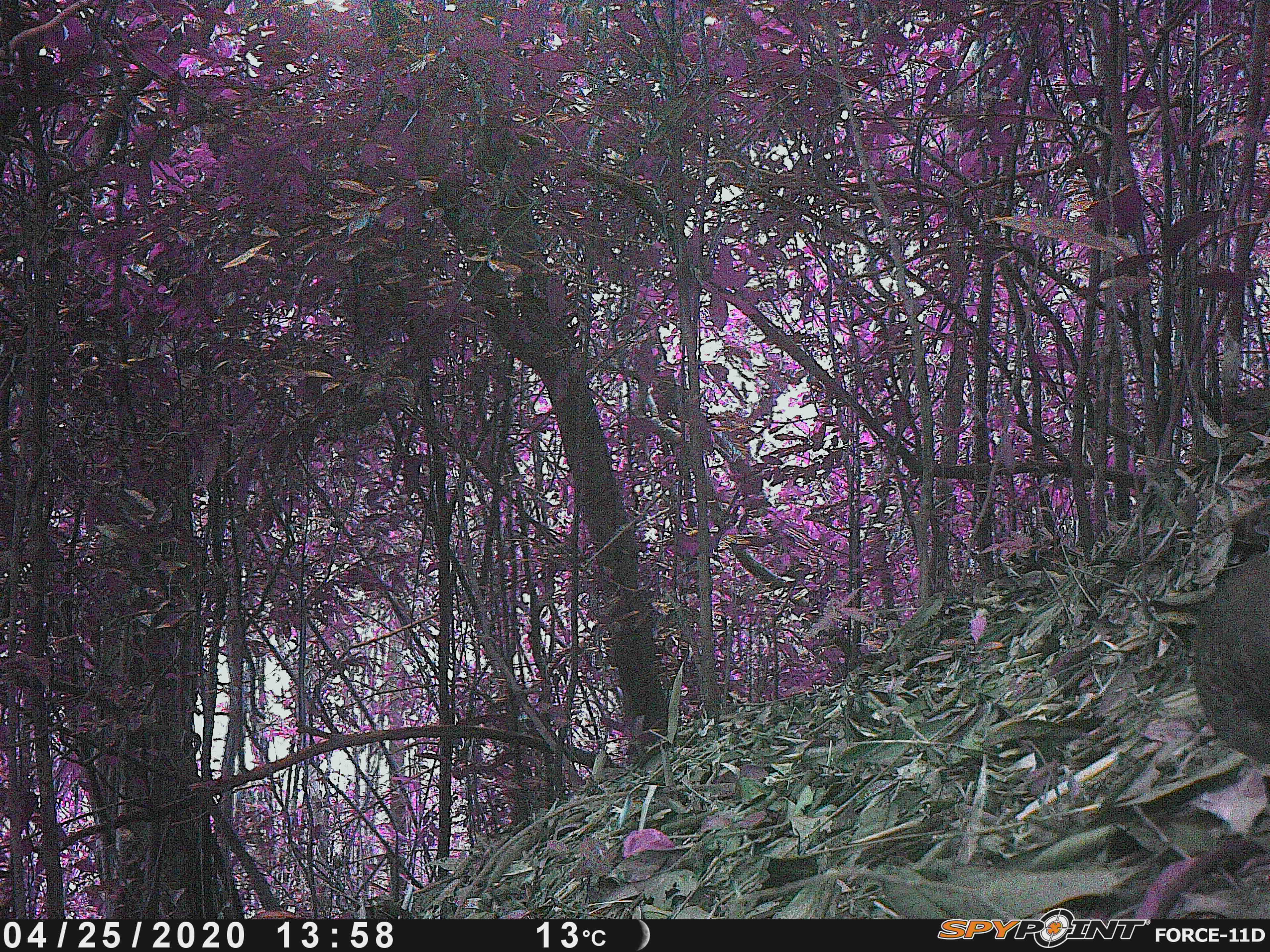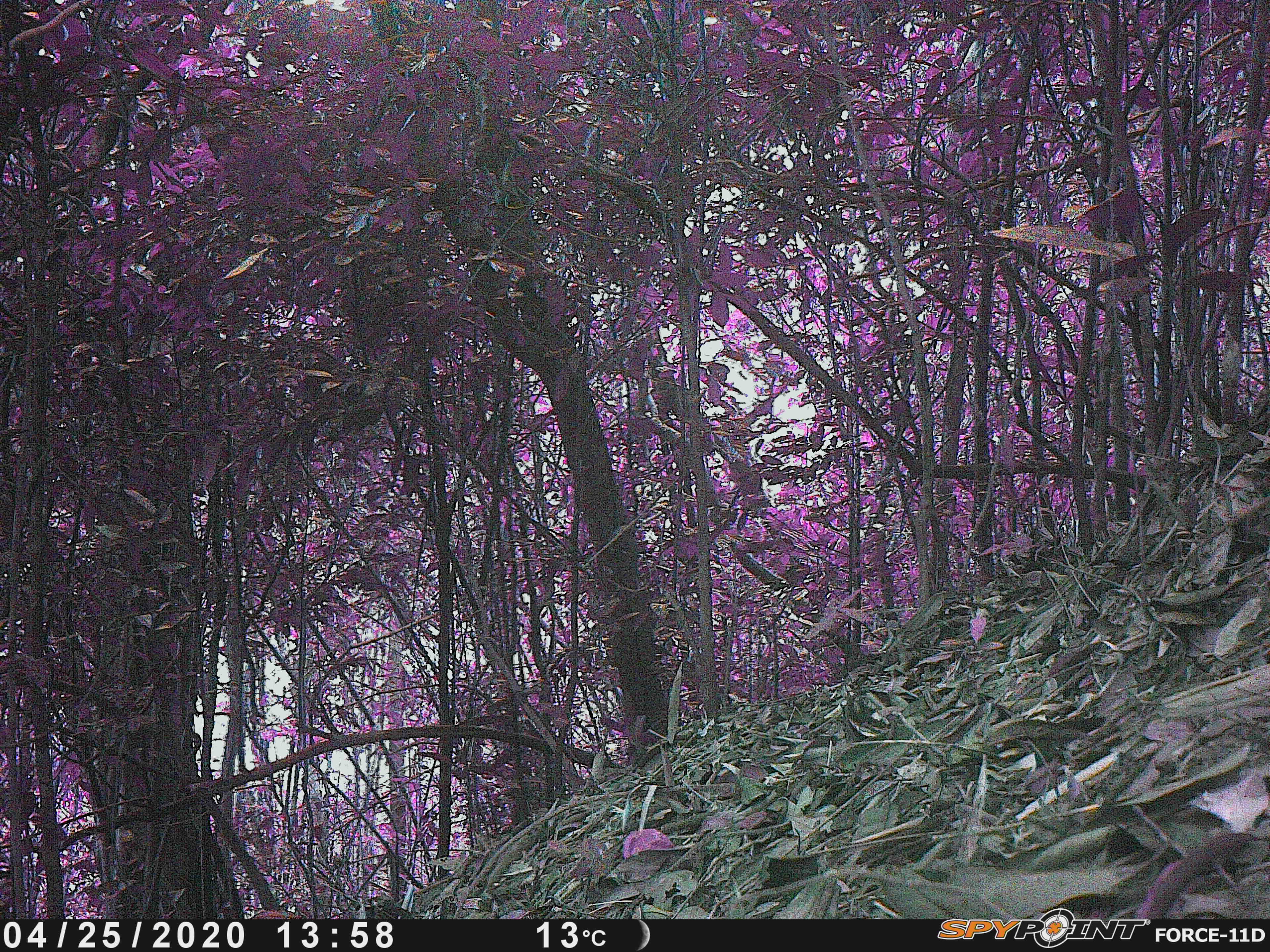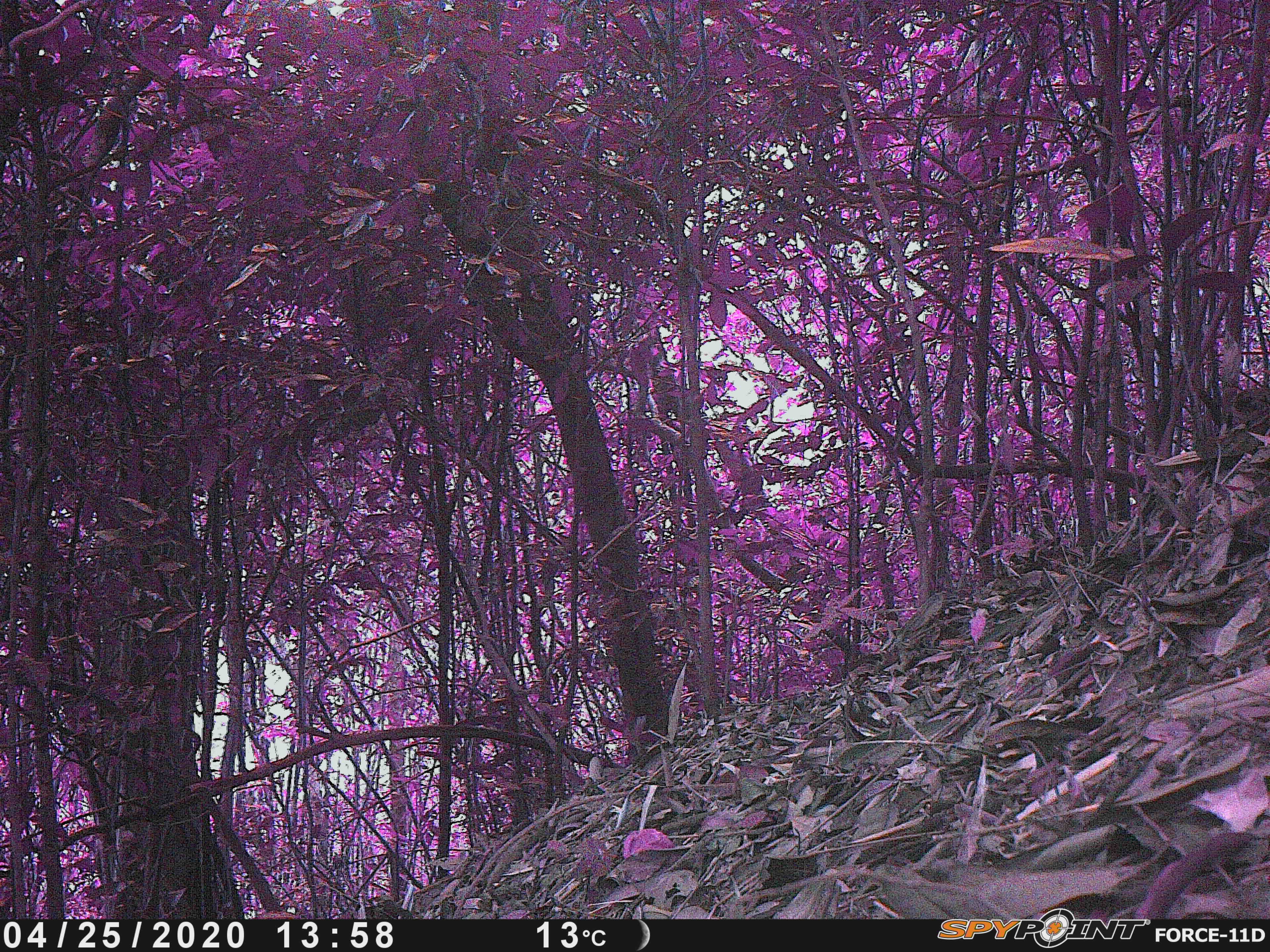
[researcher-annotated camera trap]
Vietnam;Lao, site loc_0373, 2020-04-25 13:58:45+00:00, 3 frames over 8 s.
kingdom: Animalia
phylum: Chordata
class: Aves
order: Galliformes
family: Phasianidae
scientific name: Phasianidae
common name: partridge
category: unidentified partridge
Unidentified partridge (partridge) (Phasianidae). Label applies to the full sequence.